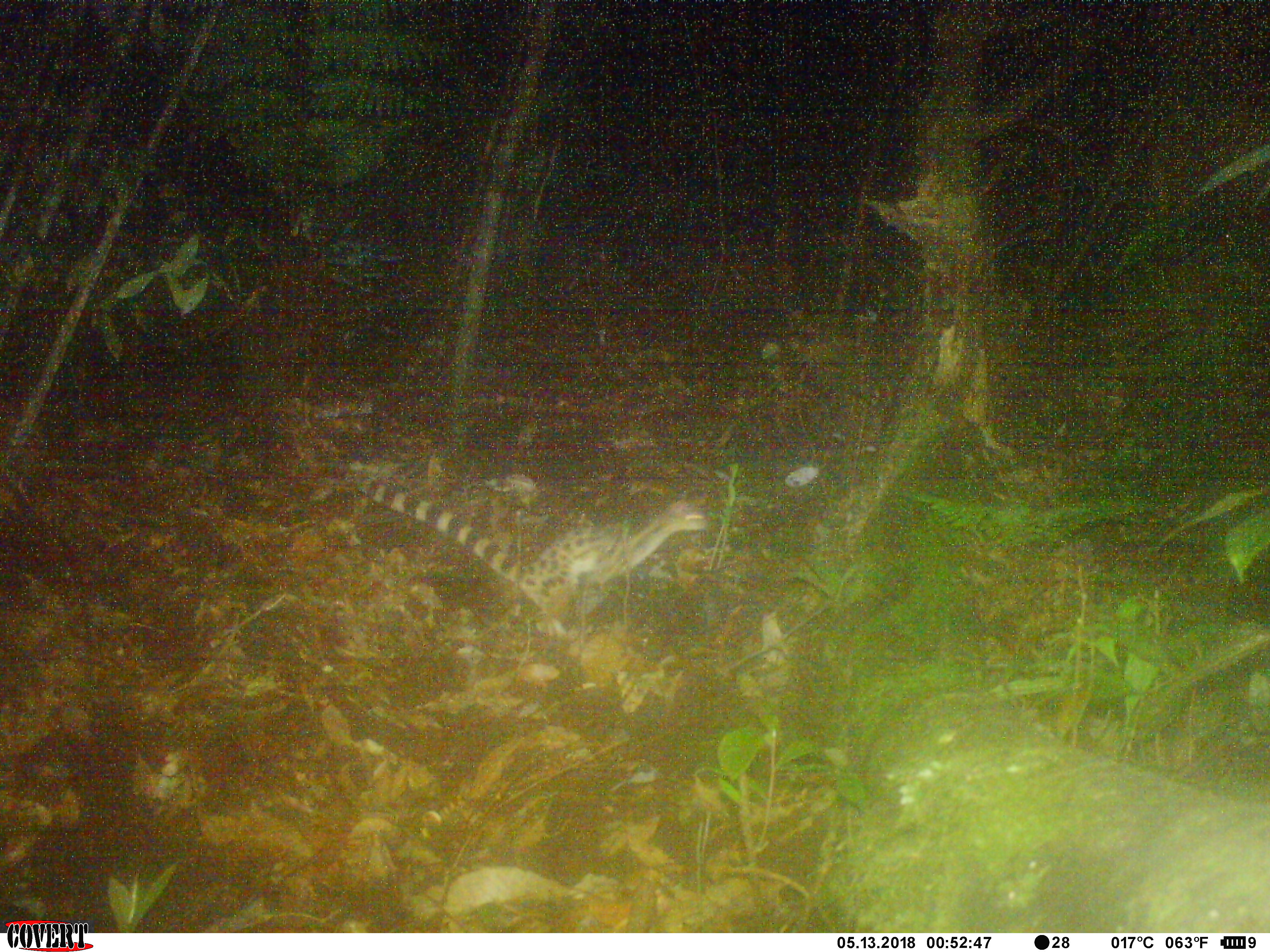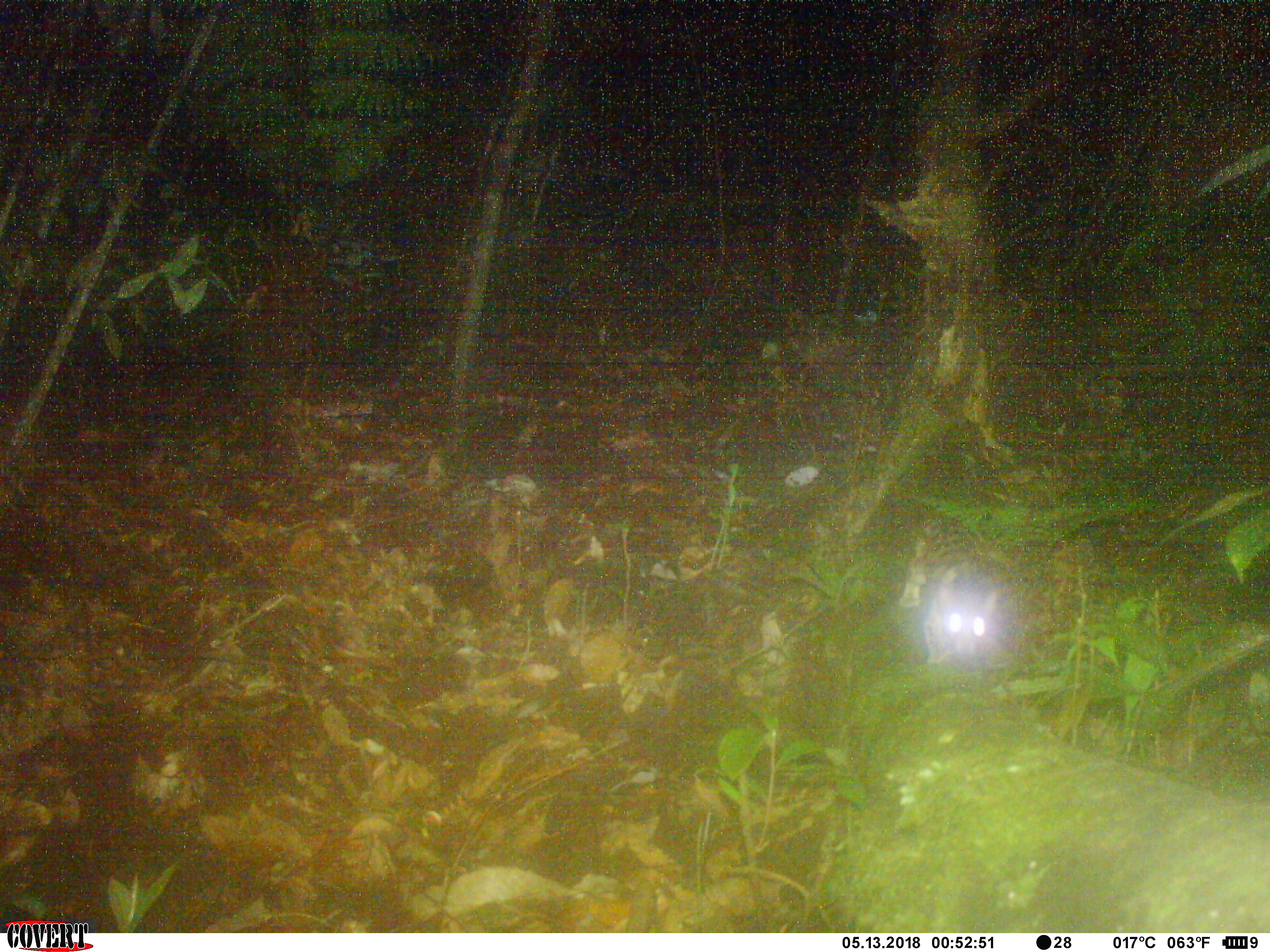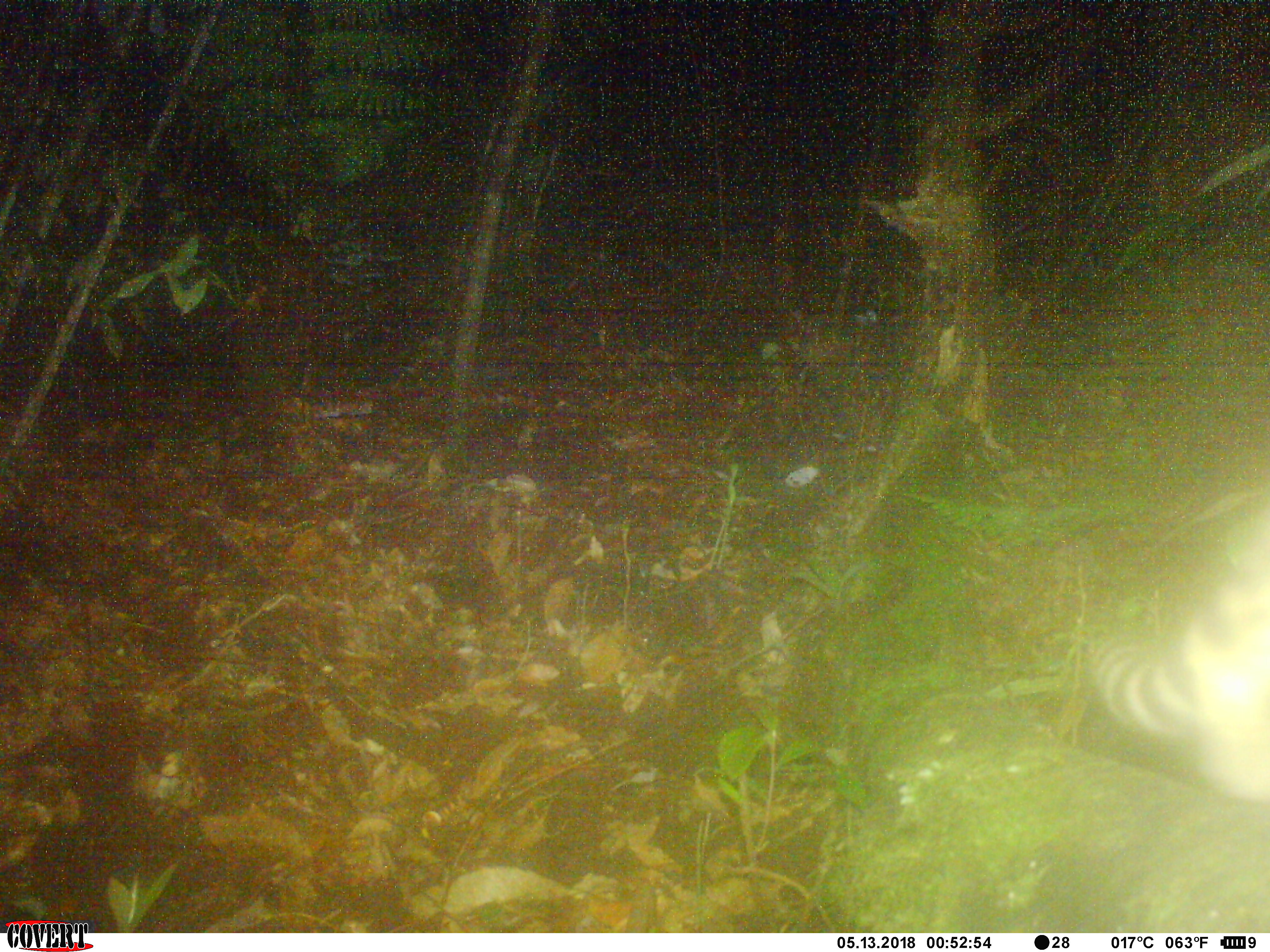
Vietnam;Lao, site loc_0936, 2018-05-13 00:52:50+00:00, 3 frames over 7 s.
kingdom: Animalia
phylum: Chordata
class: Mammalia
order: Carnivora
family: Prionodontidae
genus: Prionodon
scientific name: Prionodon pardicolor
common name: spotted linsang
Spotted linsang (Prionodon pardicolor). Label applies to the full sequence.